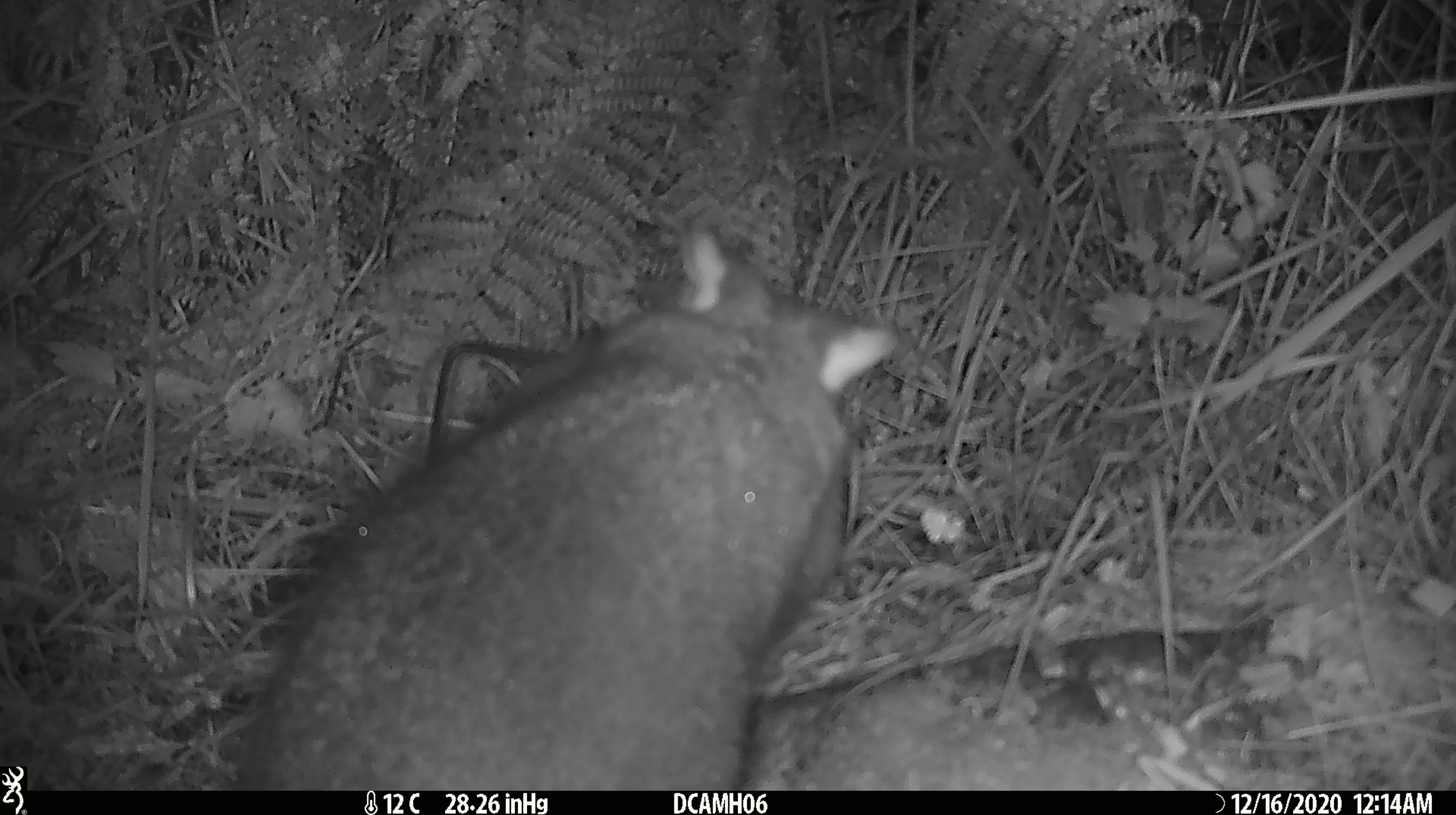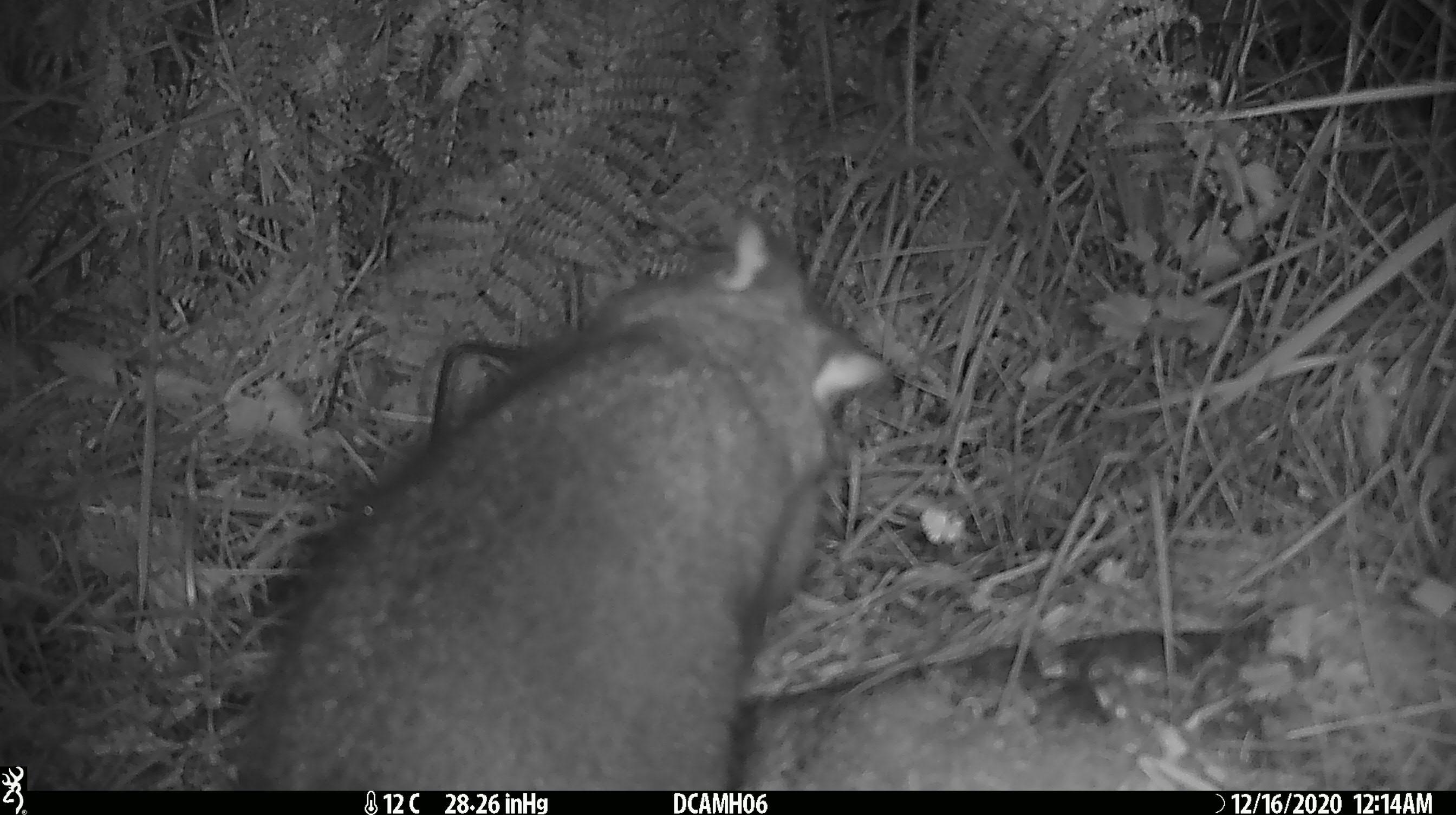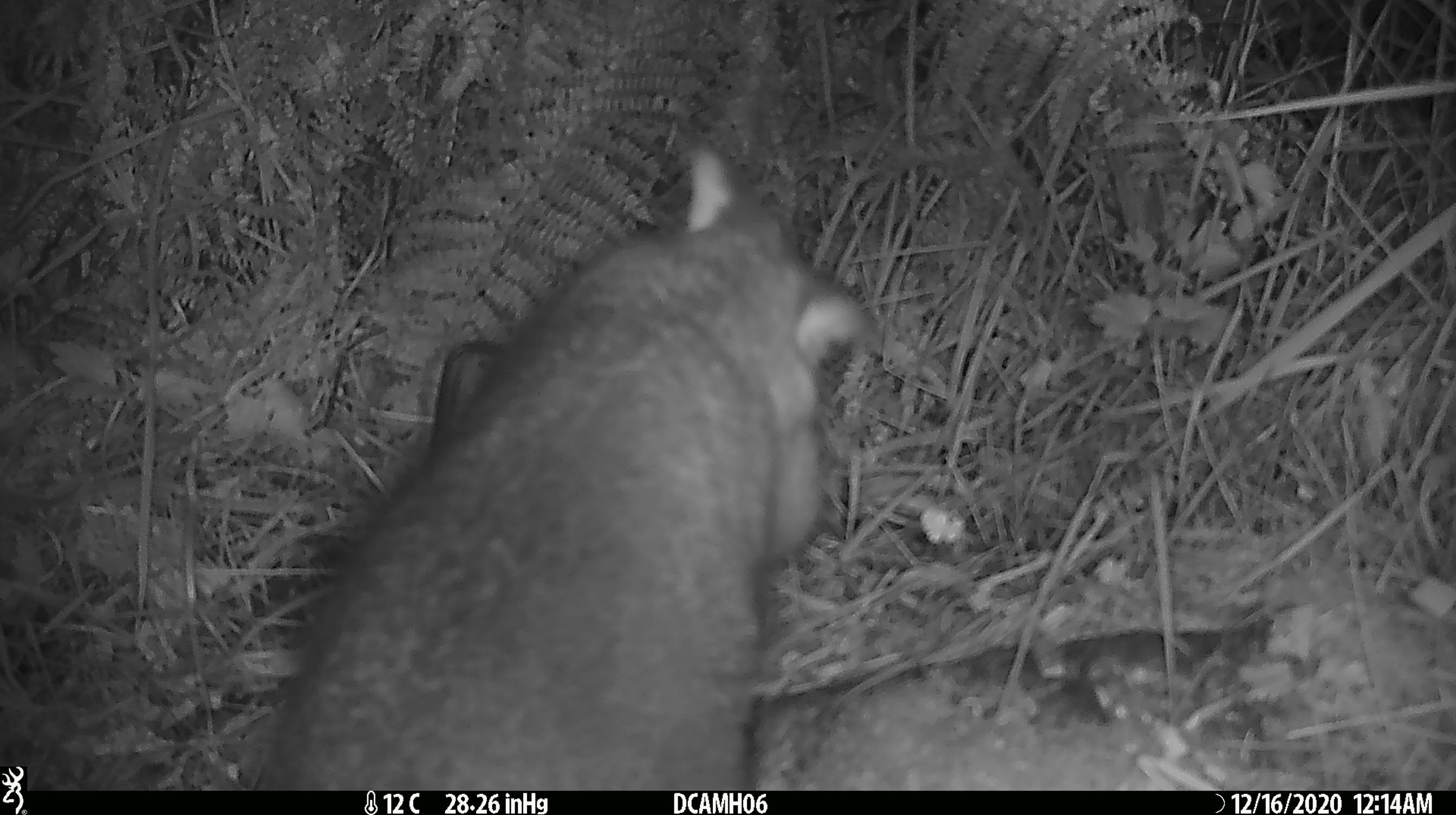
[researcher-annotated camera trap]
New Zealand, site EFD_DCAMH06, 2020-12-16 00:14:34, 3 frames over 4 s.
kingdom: Animalia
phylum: Chordata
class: Mammalia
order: Diprotodontia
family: Phalangeridae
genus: Trichosurus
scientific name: Trichosurus vulpecula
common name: common brushtail possum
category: possum